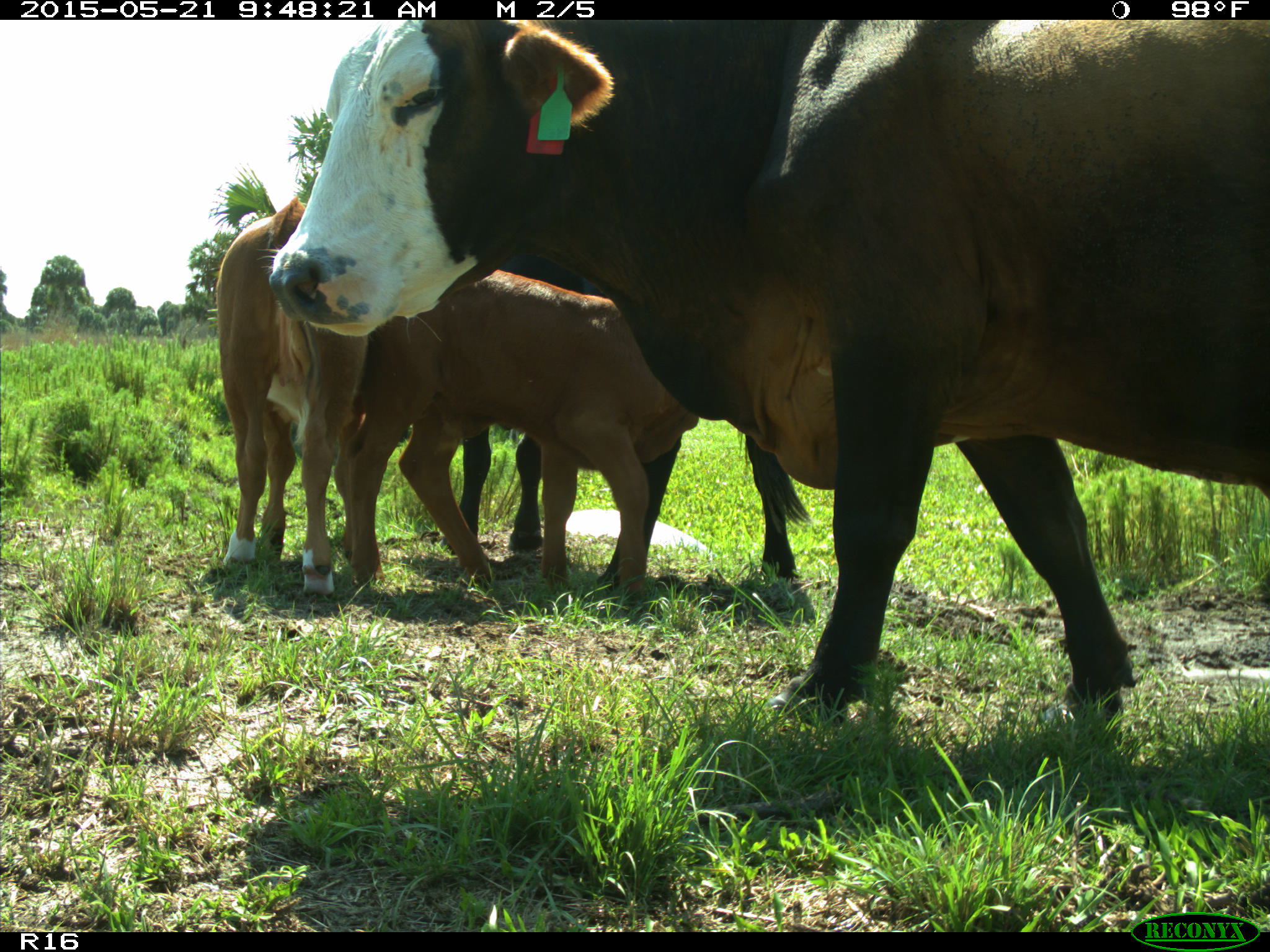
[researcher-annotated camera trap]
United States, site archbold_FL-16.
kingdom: Animalia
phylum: Chordata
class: Mammalia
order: Artiodactyla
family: Bovidae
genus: Bos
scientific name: Bos taurus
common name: domestic cow